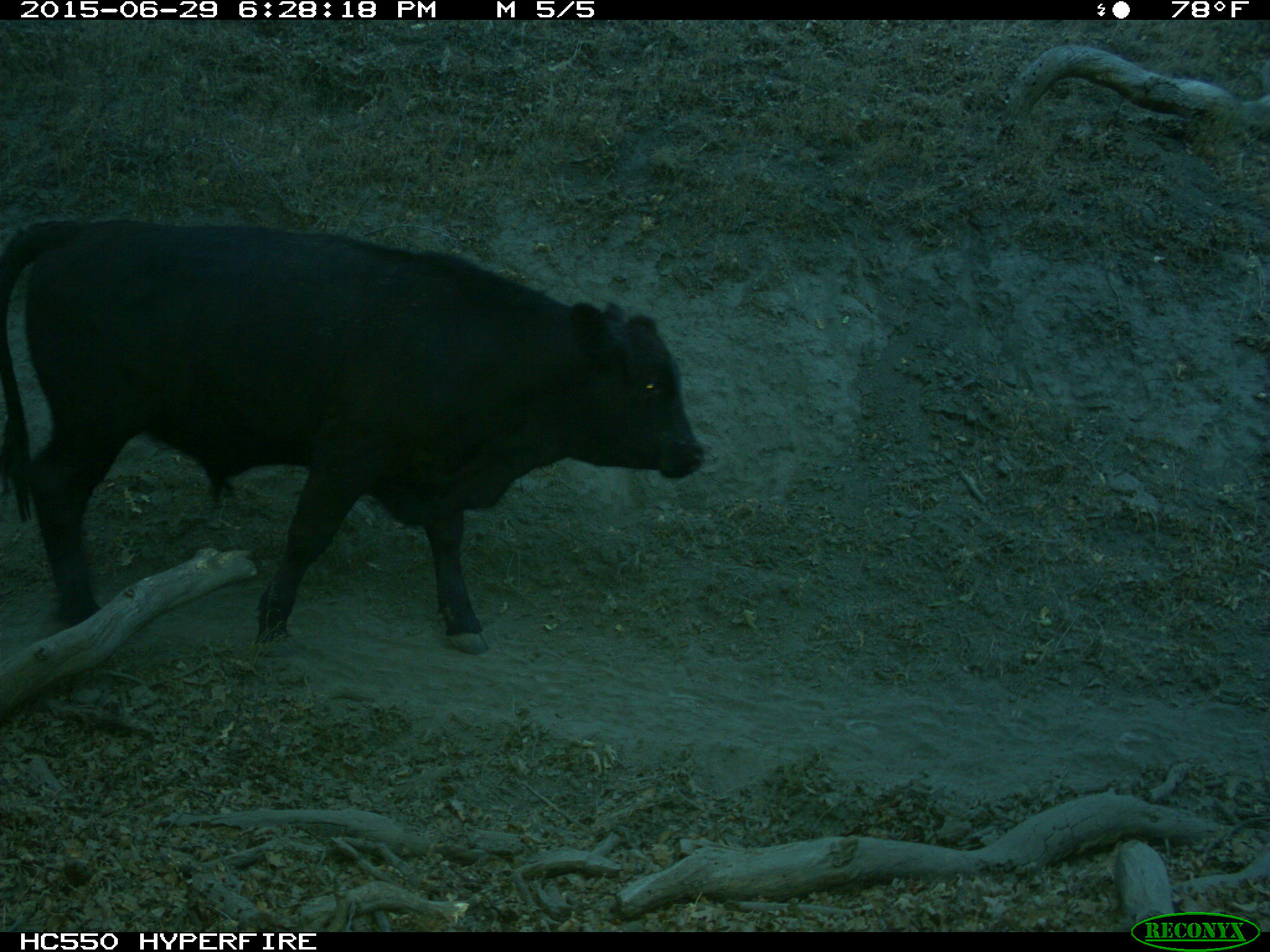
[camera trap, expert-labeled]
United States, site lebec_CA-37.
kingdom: Animalia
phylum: Chordata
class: Mammalia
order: Artiodactyla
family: Bovidae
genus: Bos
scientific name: Bos taurus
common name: domestic cow